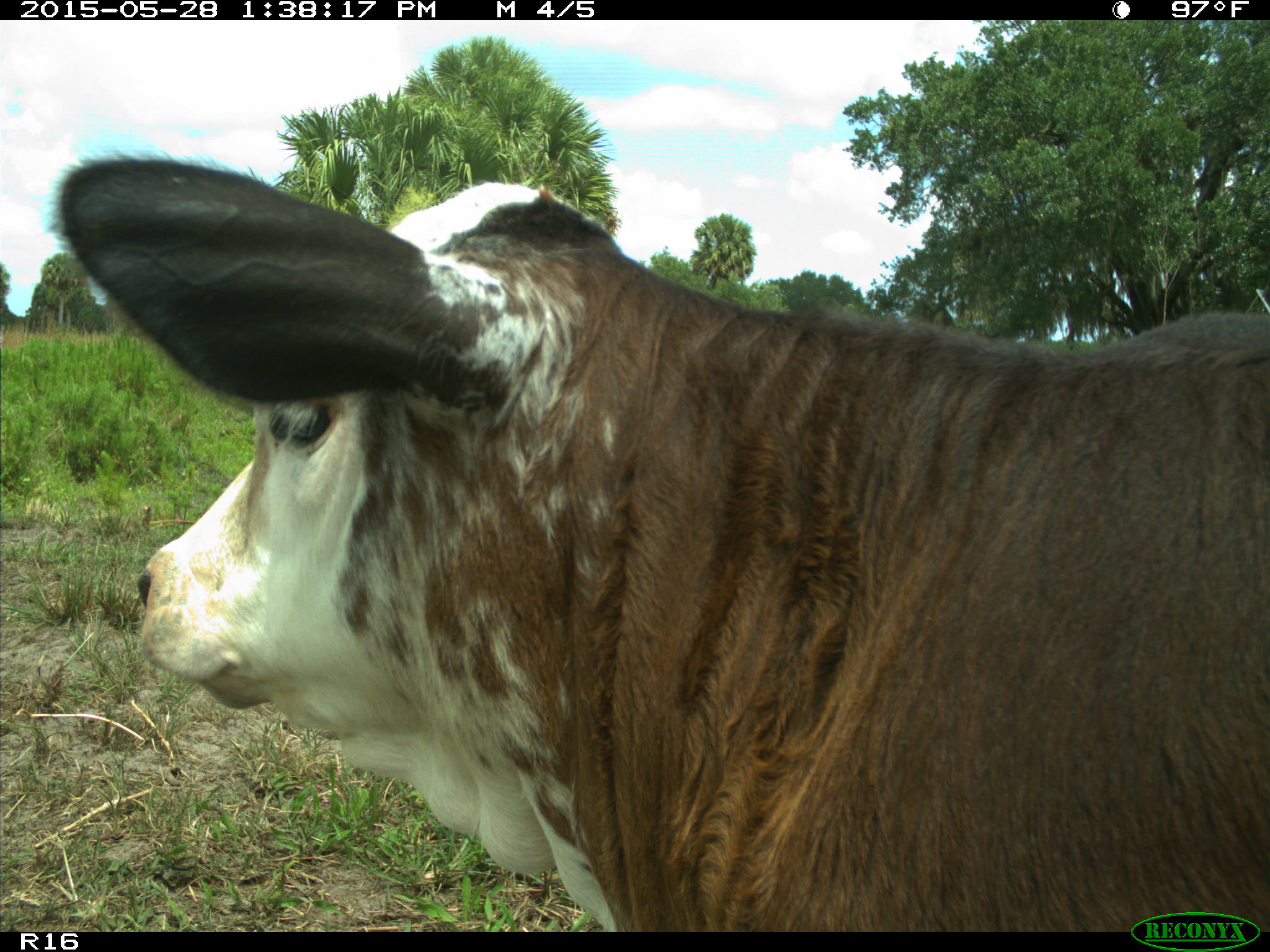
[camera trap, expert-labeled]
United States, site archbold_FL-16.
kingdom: Animalia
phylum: Chordata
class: Mammalia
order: Artiodactyla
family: Bovidae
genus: Bos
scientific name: Bos taurus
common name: domestic cow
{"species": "Bos taurus (domestic cow)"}